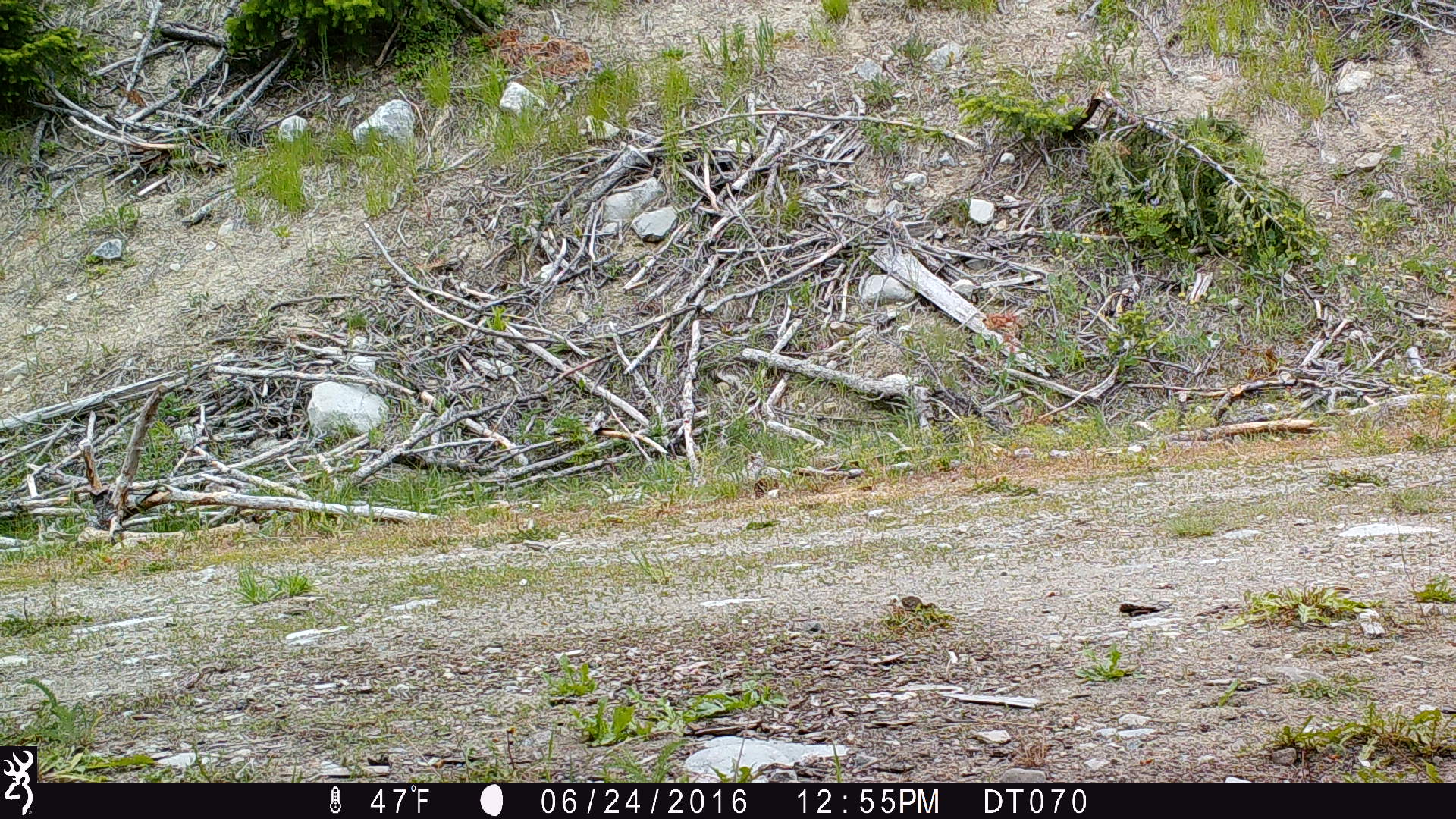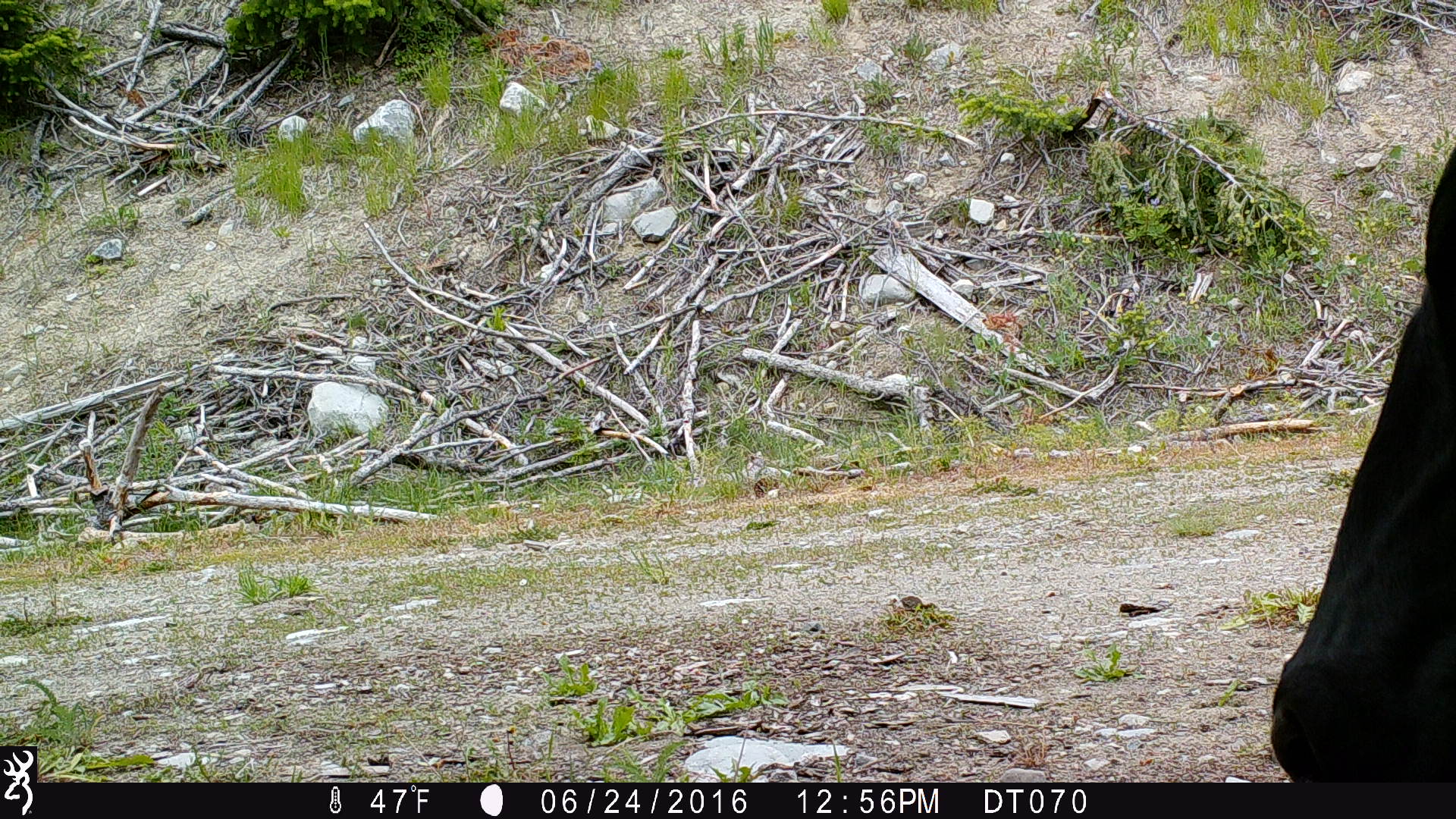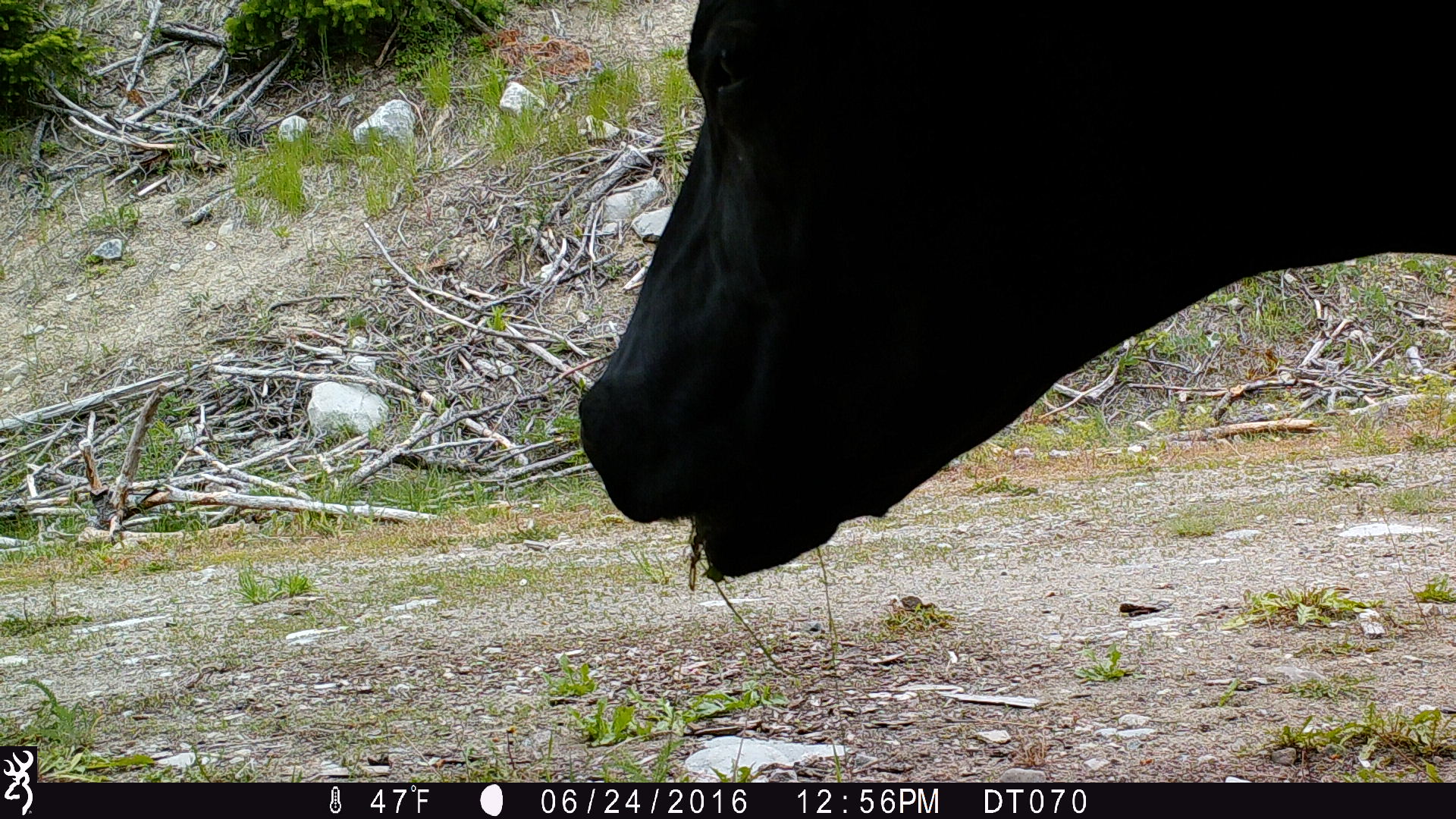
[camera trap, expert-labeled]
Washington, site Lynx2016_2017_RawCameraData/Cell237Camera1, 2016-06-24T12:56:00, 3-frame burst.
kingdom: Animalia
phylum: Chordata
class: Mammalia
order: Artiodactyla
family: Bovidae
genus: Bos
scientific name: Bos taurus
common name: domestic cattle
Domestic cattle (Bos taurus). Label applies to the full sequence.